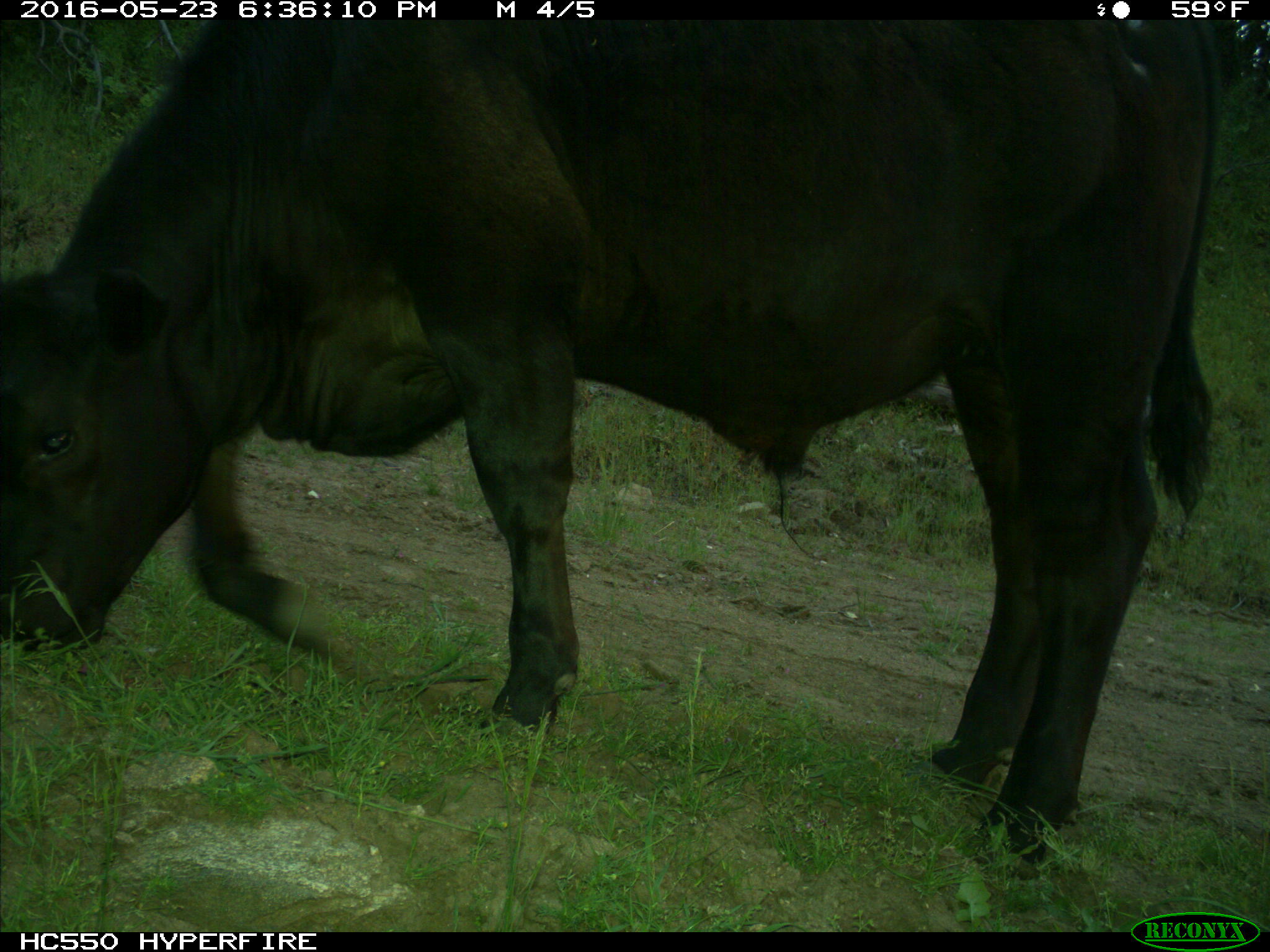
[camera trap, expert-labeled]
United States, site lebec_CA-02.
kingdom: Animalia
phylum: Chordata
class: Mammalia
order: Artiodactyla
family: Bovidae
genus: Bos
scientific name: Bos taurus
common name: domestic cow